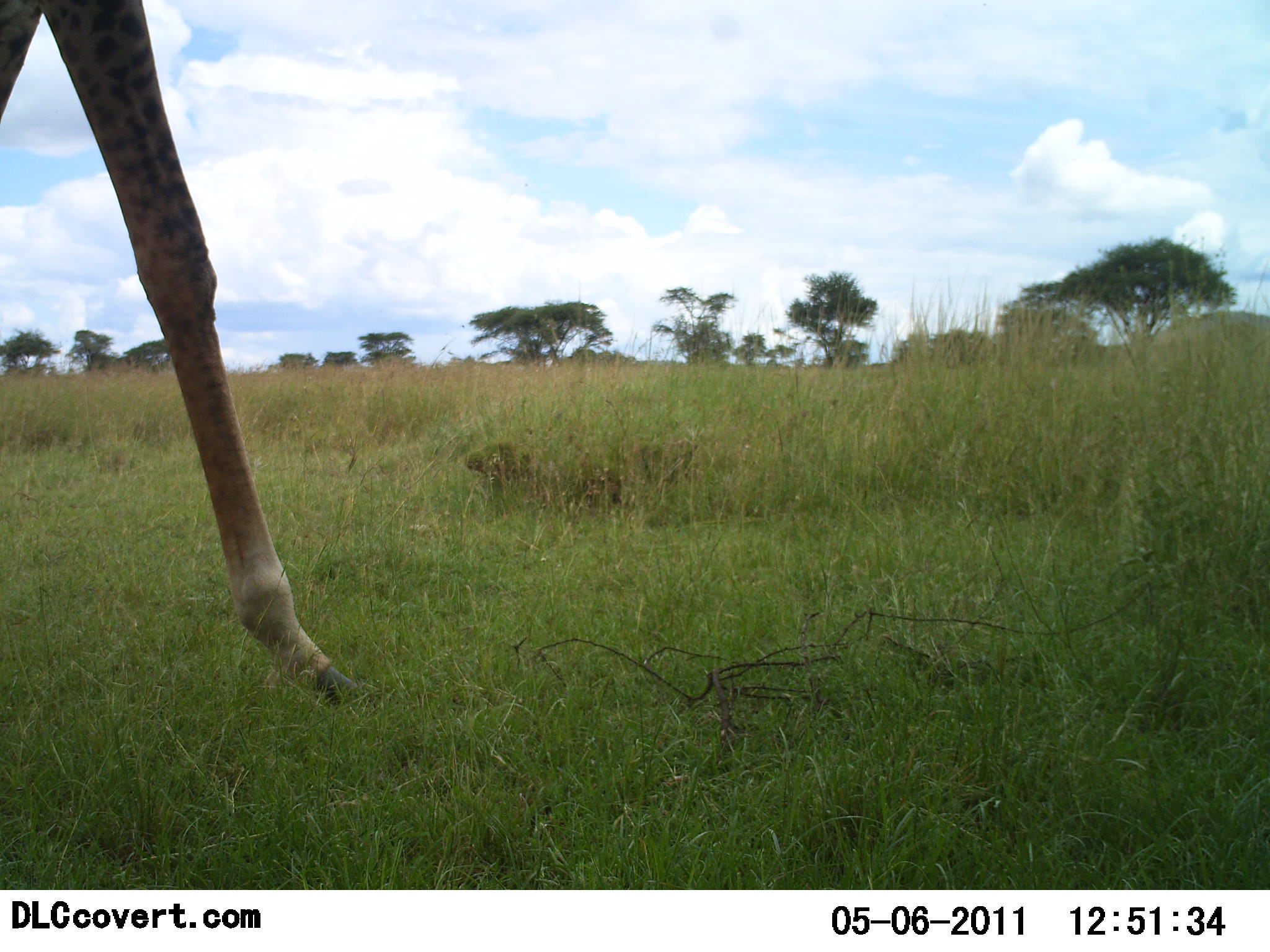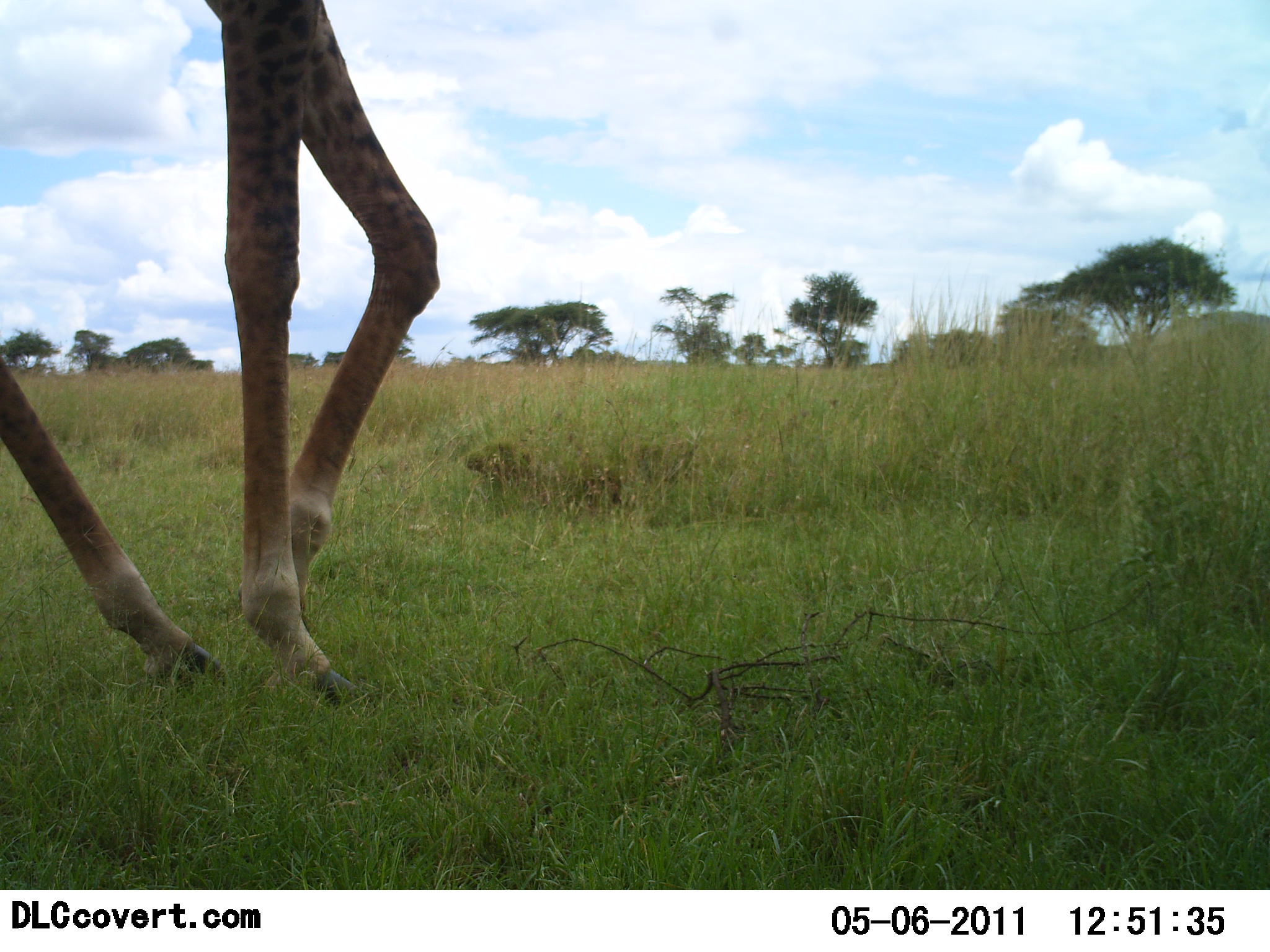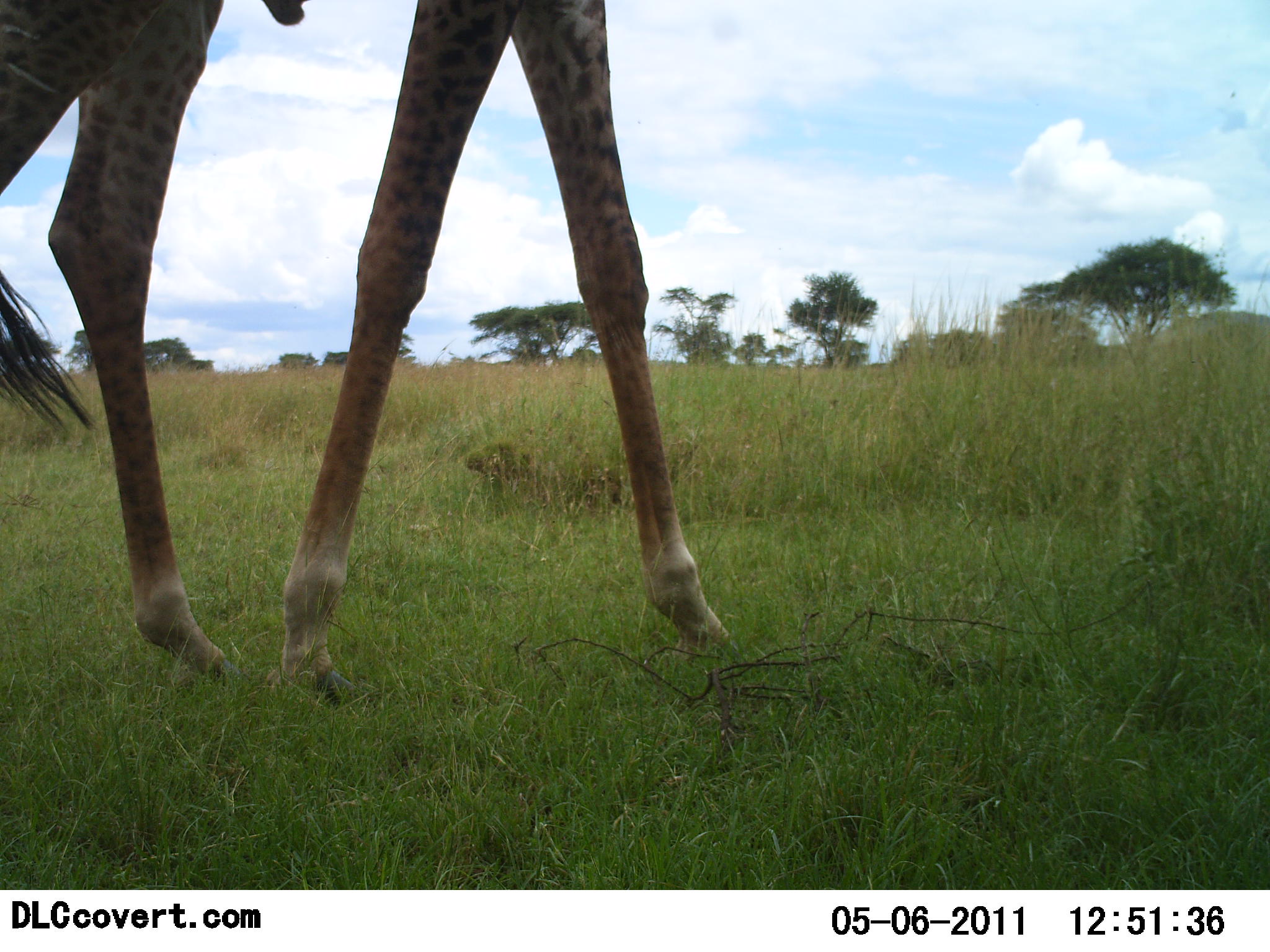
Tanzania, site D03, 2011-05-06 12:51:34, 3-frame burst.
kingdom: Animalia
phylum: Chordata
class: Mammalia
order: Artiodactyla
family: Giraffidae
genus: Giraffa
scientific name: Giraffa camelopardalis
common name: giraffe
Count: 1.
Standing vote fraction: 15%.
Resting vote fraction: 0%.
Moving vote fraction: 85%.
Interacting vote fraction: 0%.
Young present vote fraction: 0%.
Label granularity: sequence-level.